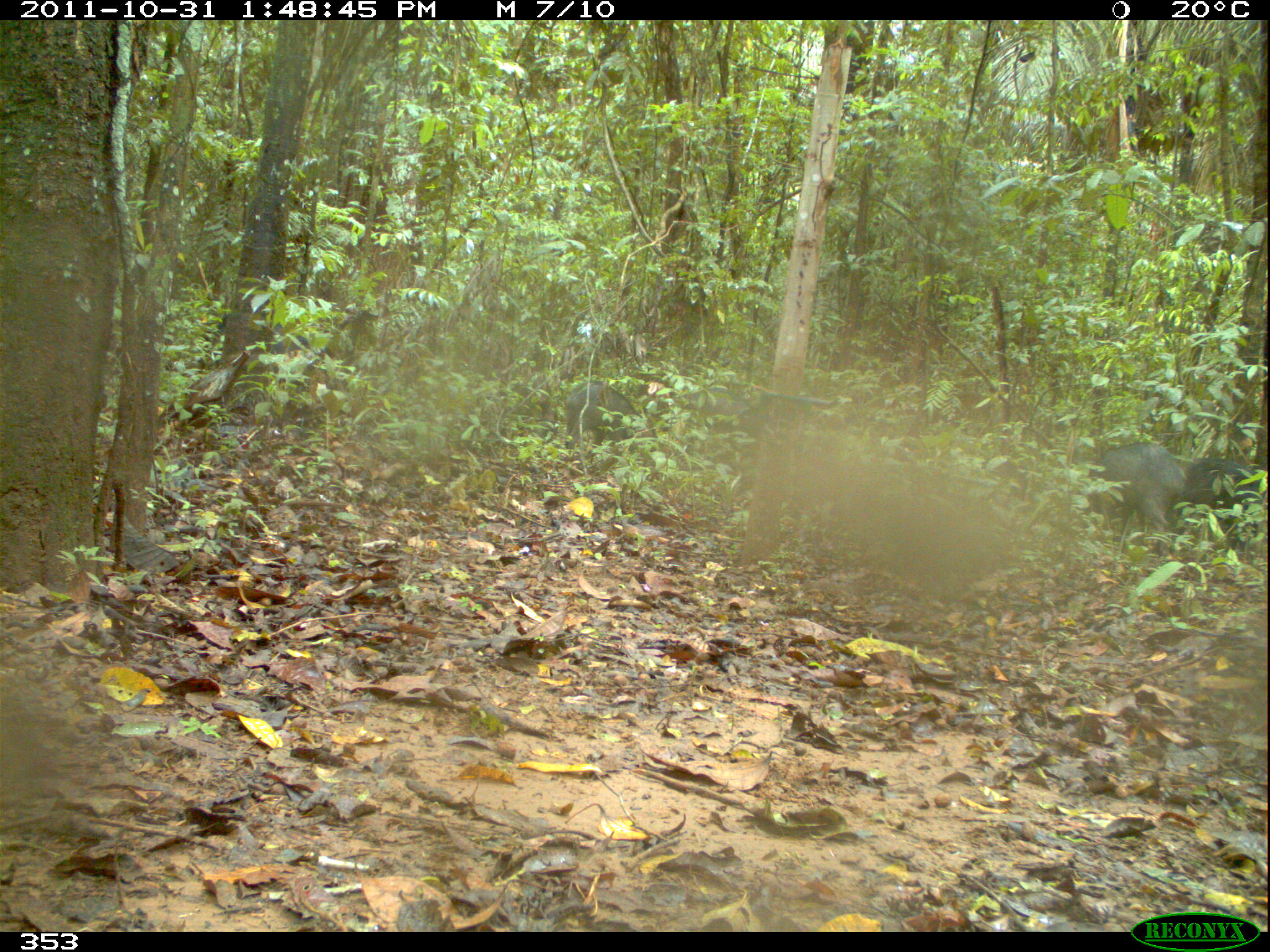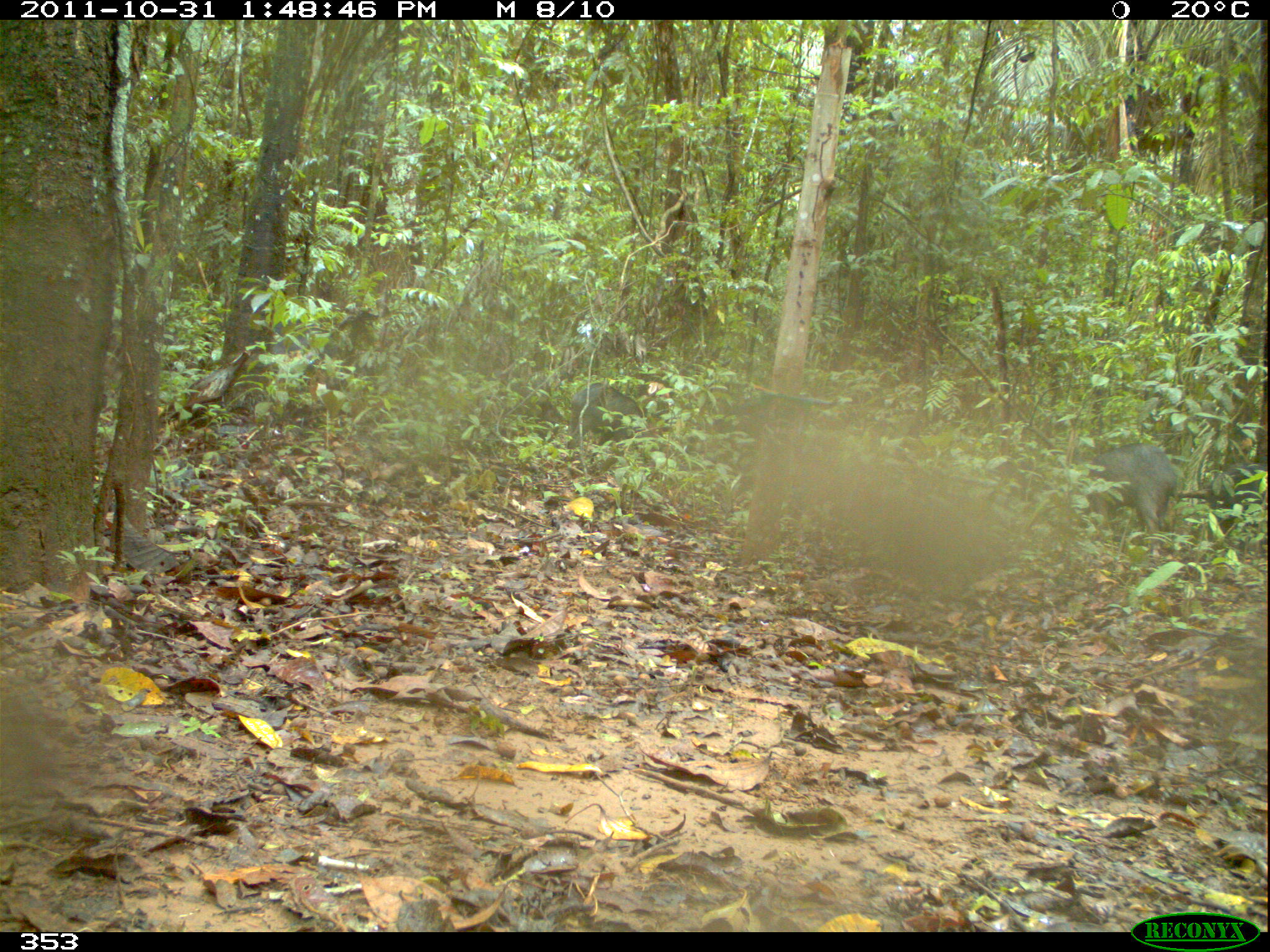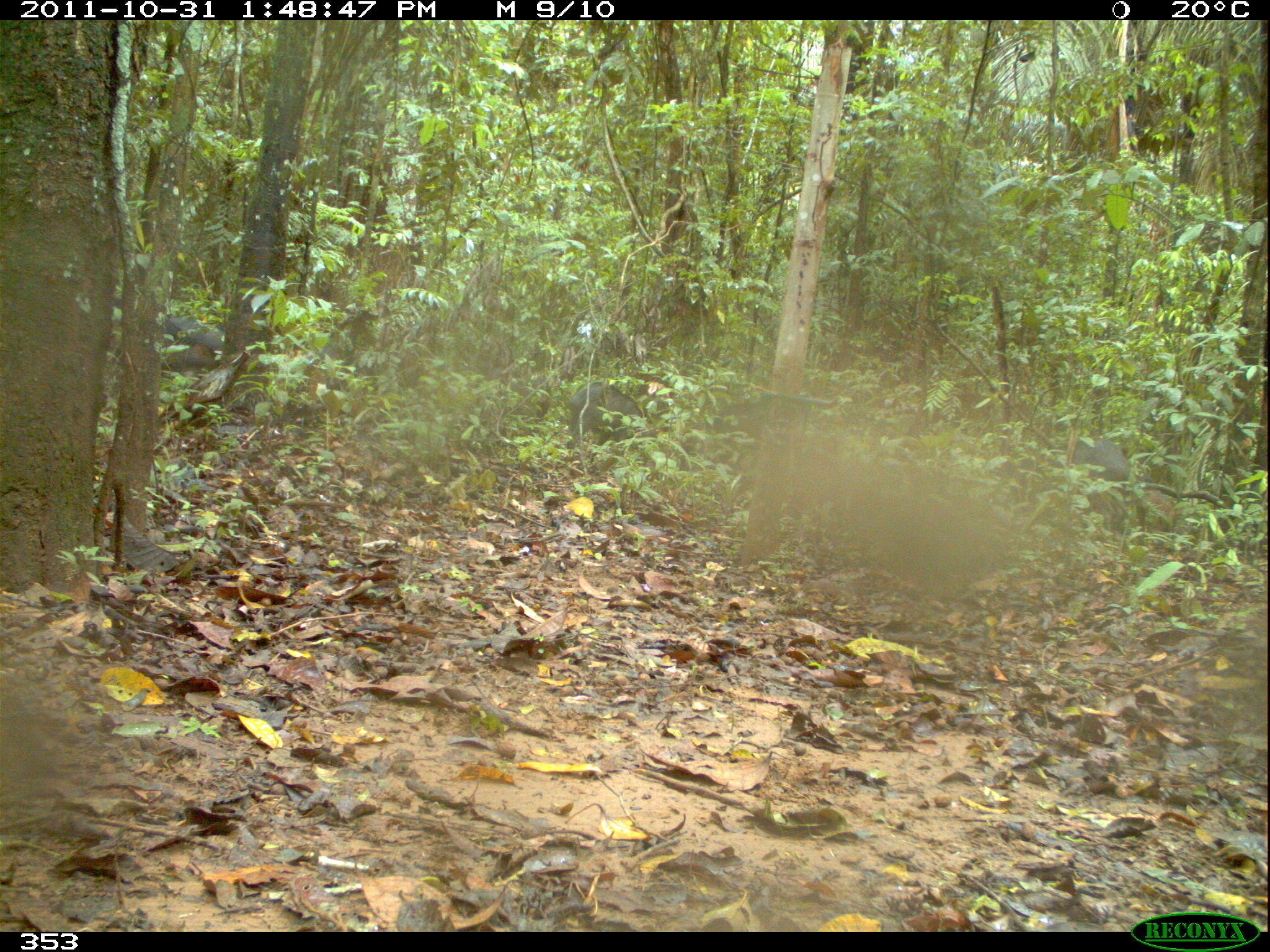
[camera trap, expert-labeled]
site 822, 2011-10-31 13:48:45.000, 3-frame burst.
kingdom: Animalia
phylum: Chordata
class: Mammalia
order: Artiodactyla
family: Tayassuidae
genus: Tayassu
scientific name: Tayassu pecari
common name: white-lipped peccary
Tayassu pecari (white-lipped peccary).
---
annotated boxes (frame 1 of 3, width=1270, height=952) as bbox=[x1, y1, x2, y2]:
tayassu pecari: bbox=[1088, 441, 1187, 559]; bbox=[1184, 455, 1265, 556]; bbox=[564, 381, 658, 464]; bbox=[669, 387, 752, 441]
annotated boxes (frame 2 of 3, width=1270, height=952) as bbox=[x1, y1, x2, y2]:
tayassu pecari: bbox=[1084, 442, 1179, 559]; bbox=[1180, 456, 1265, 543]; bbox=[568, 382, 643, 475]; bbox=[501, 386, 567, 442]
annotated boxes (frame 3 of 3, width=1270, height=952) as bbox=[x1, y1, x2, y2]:
tayassu pecari: bbox=[711, 398, 809, 483]; bbox=[1071, 438, 1147, 535]; bbox=[567, 381, 646, 474]; bbox=[160, 315, 230, 370]